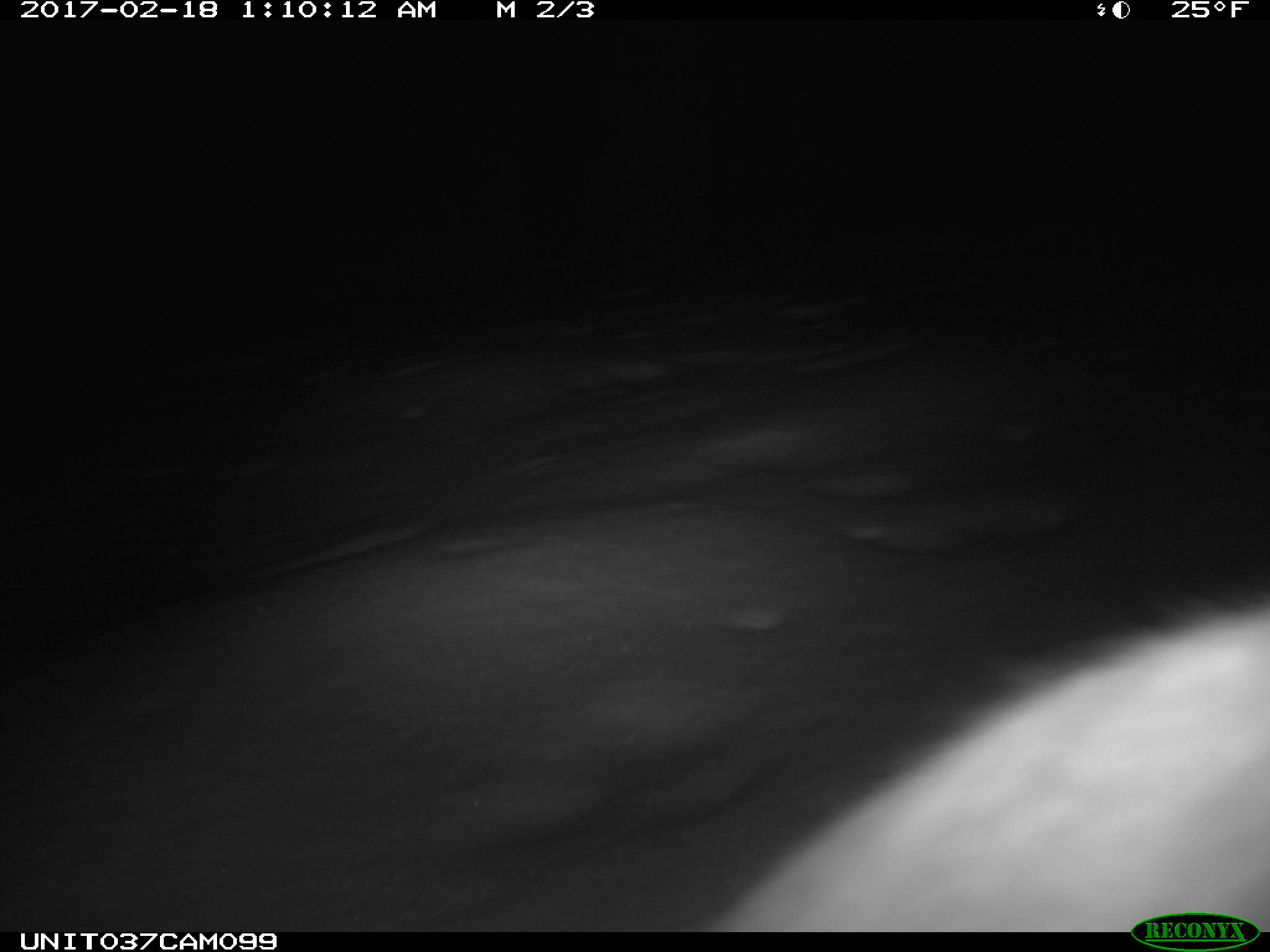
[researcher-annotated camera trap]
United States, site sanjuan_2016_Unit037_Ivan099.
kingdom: Animalia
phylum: Chordata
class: Mammalia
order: Lagomorpha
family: Leporidae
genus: Lepus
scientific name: Lepus americanus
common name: snowshoe hare